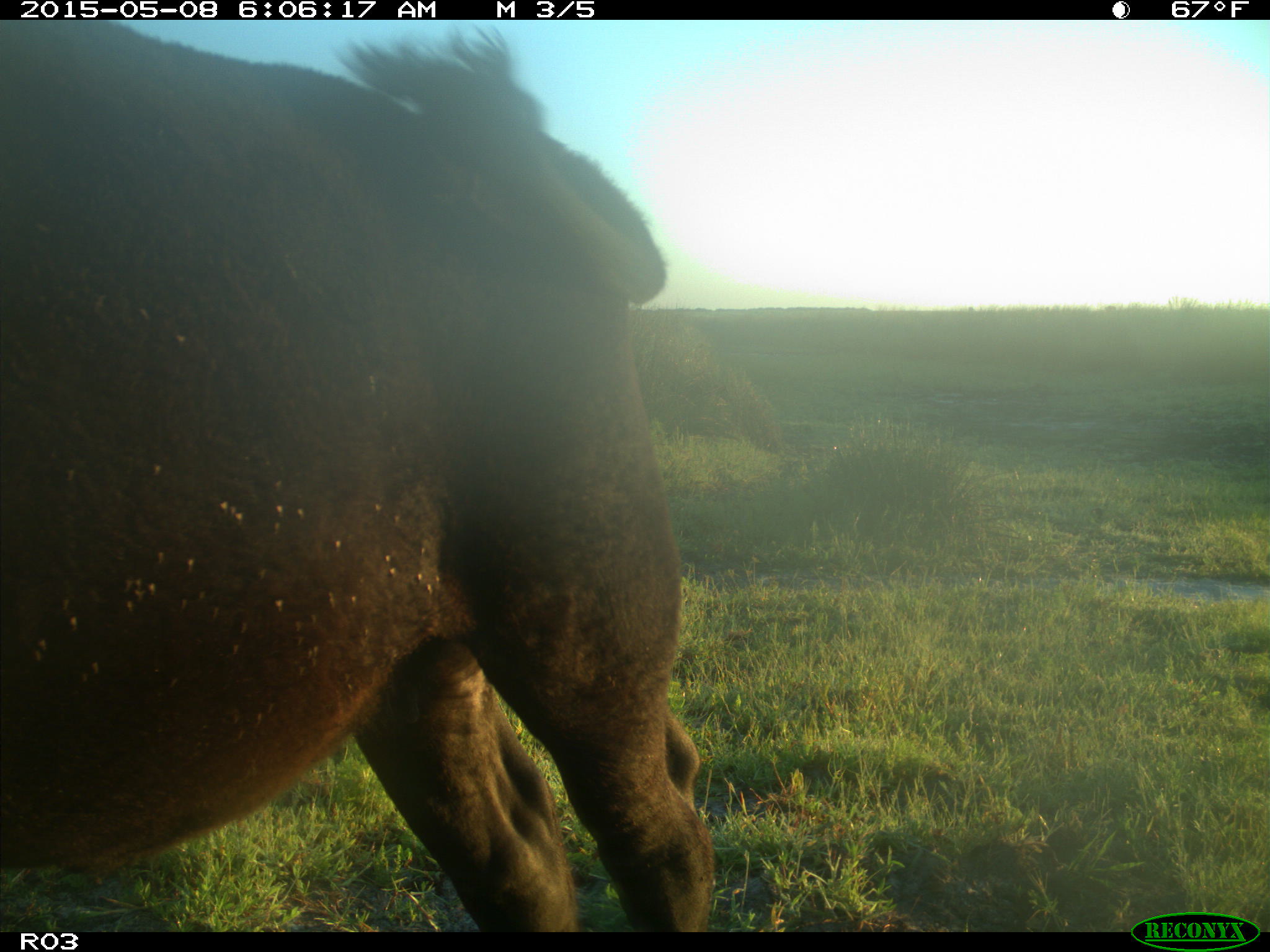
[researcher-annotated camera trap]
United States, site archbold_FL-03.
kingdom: Animalia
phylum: Chordata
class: Mammalia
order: Artiodactyla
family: Bovidae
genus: Bos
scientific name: Bos taurus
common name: domestic cow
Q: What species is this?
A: Bos taurus (domestic cow).